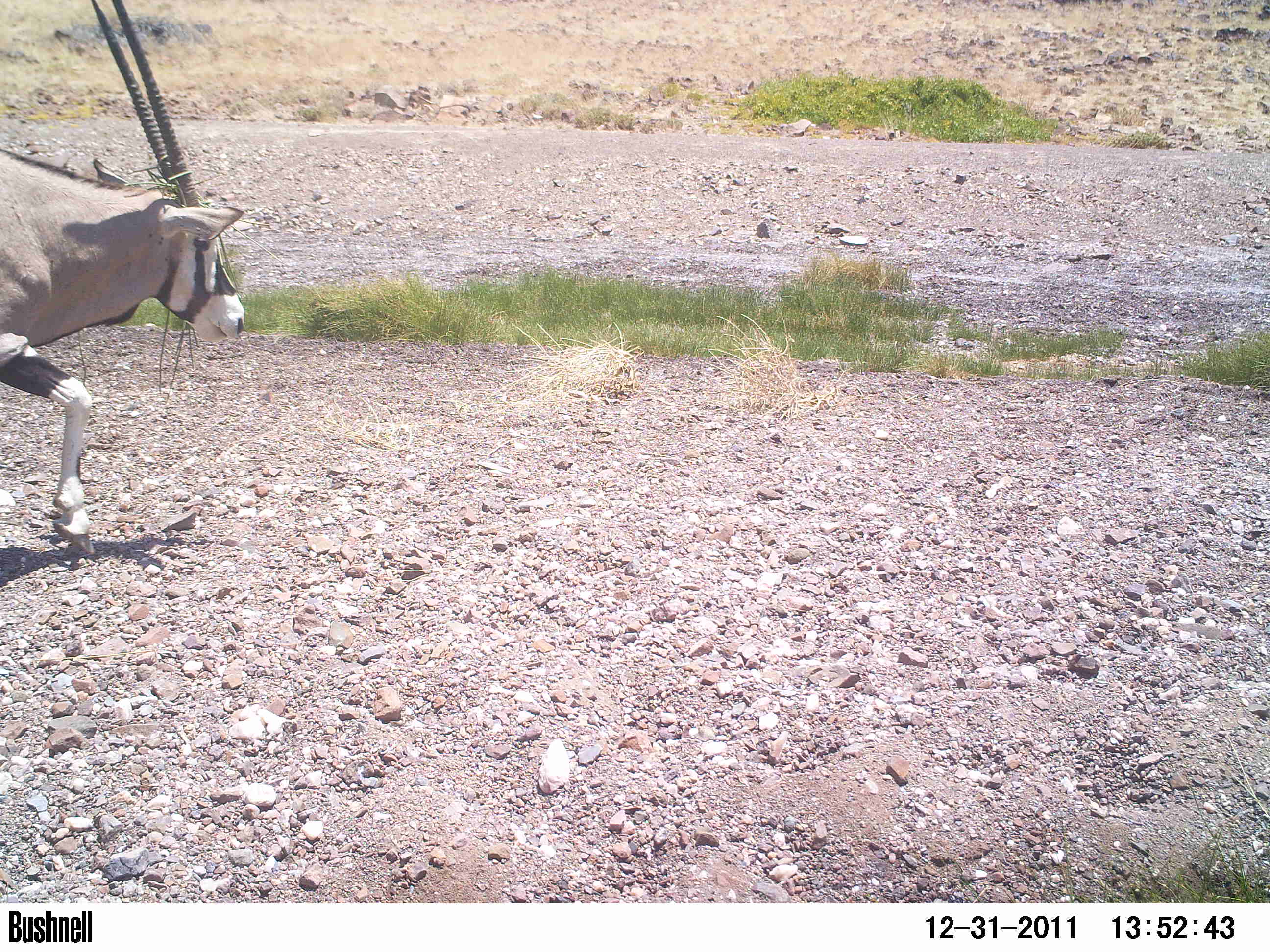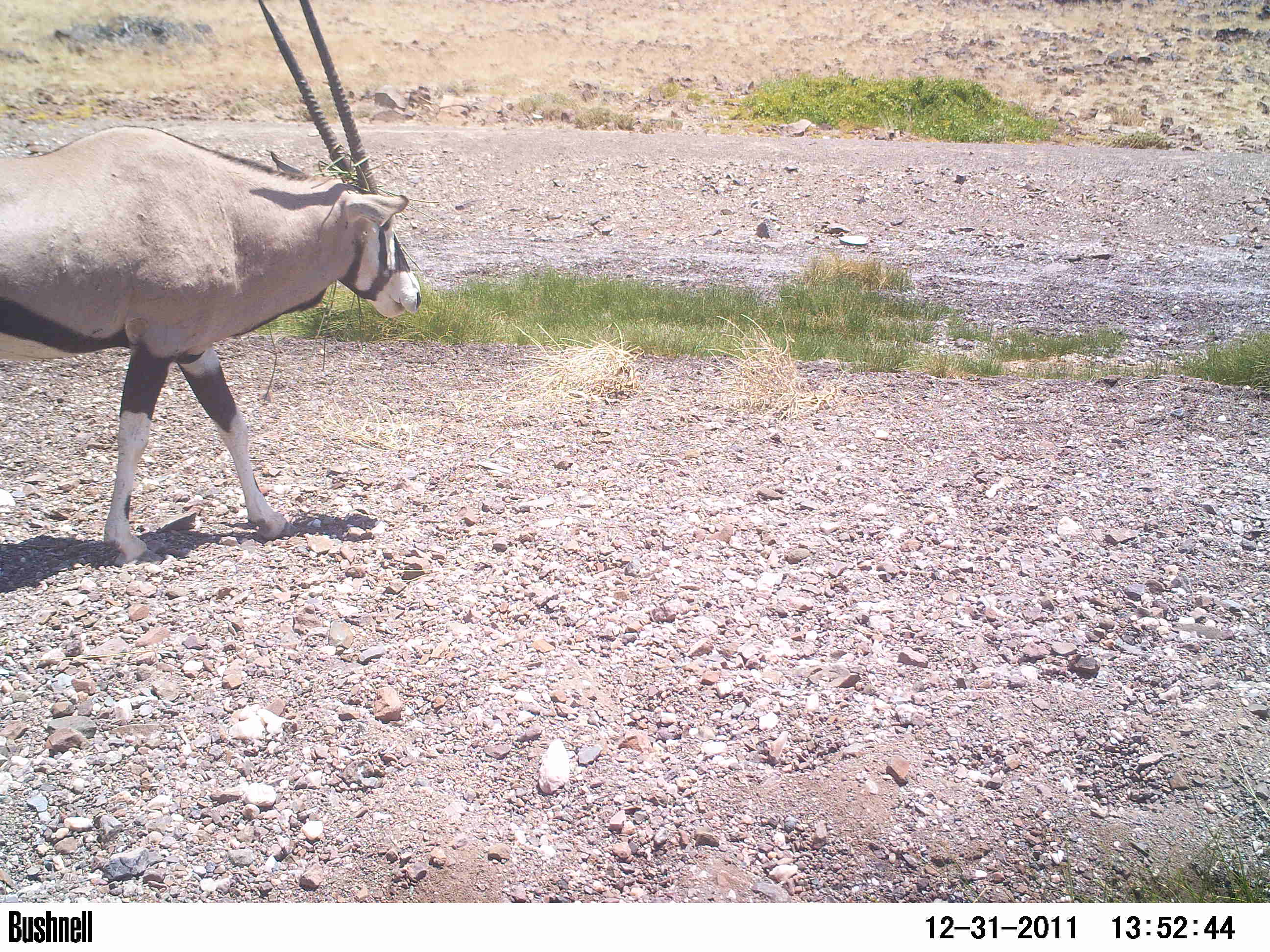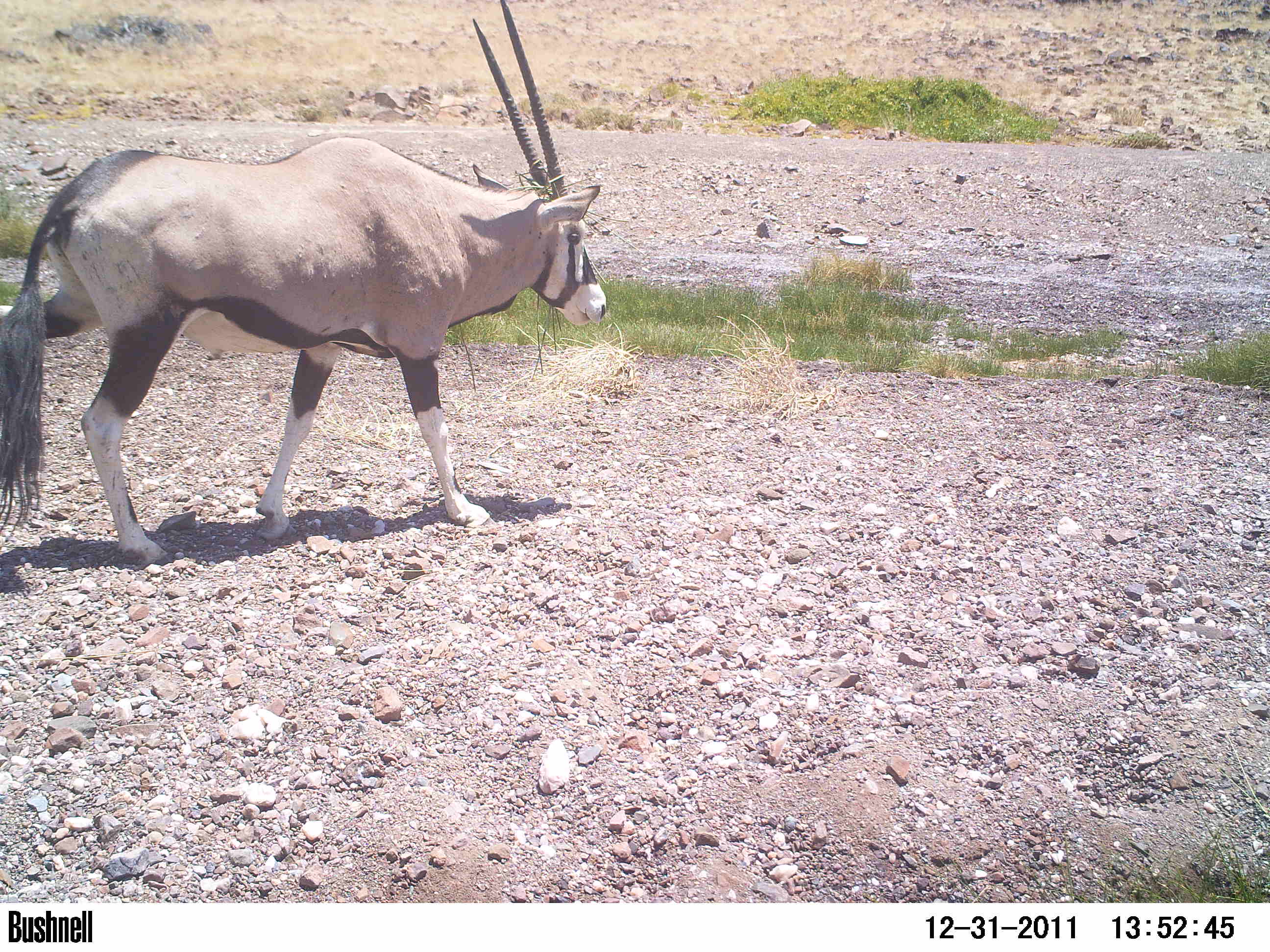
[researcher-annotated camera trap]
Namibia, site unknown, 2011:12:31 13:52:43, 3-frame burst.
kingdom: Animalia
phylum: Chordata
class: Mammalia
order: Artiodactyla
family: Bovidae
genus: Oryx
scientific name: Oryx gazella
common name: gemsbok